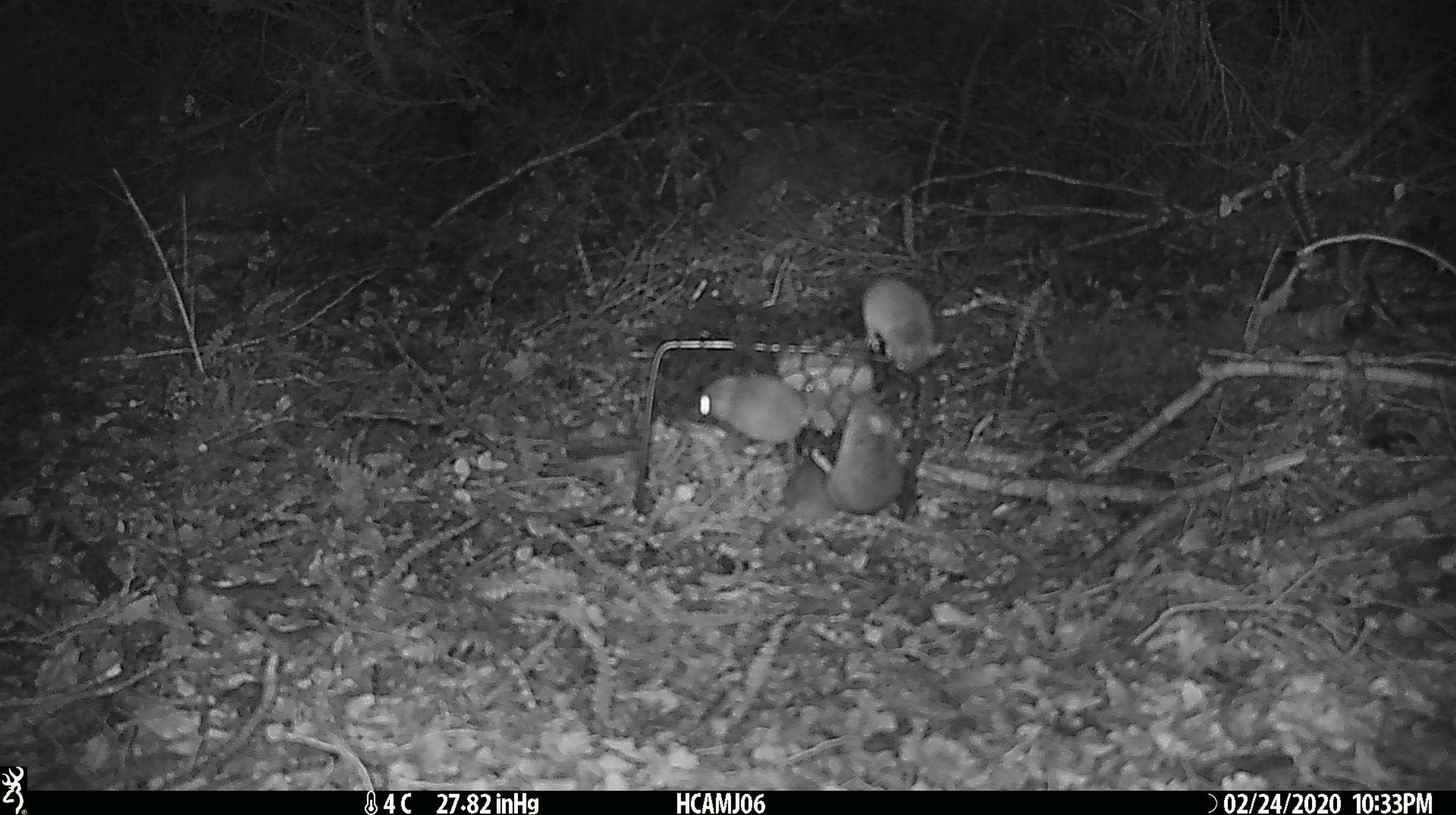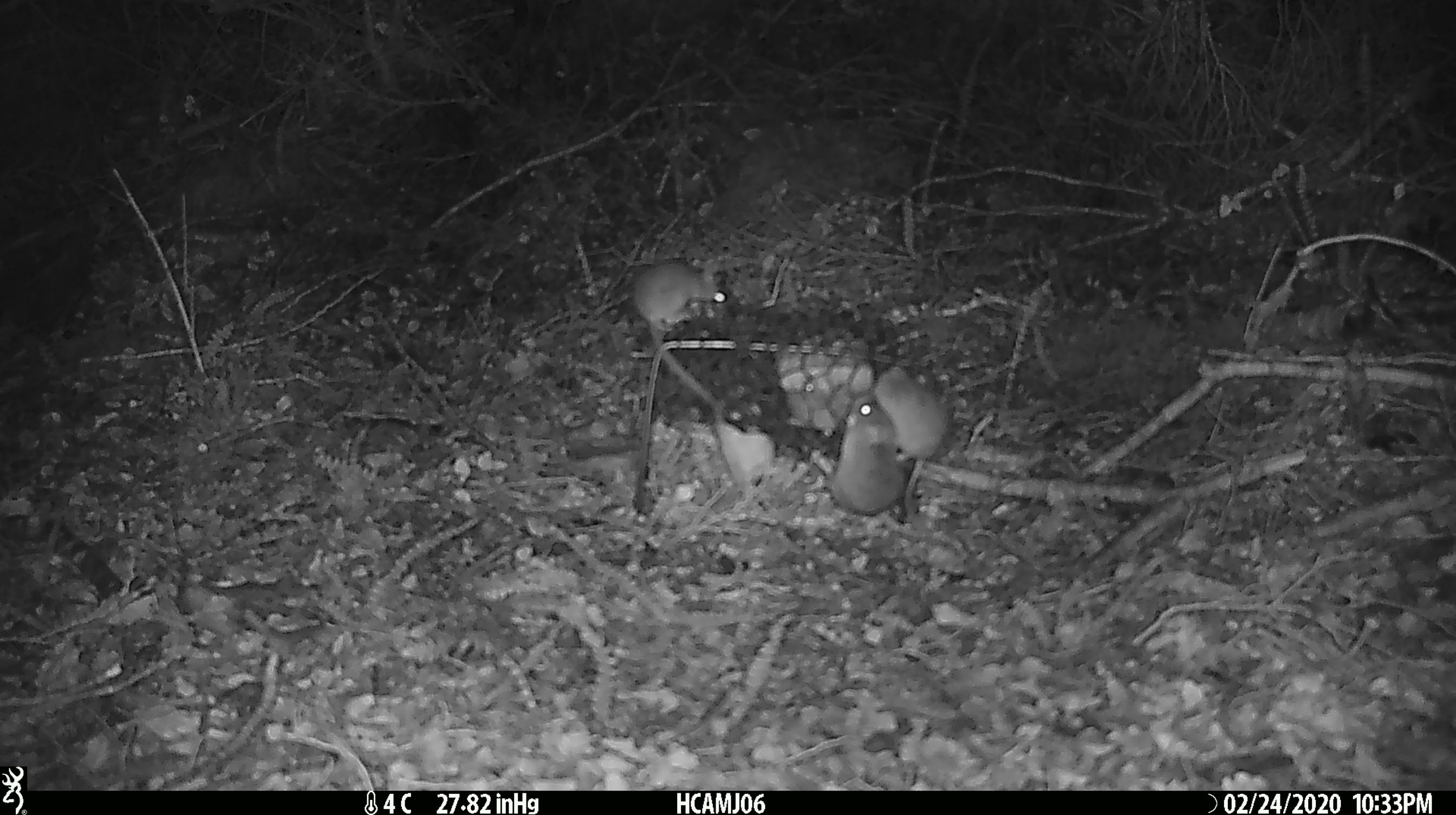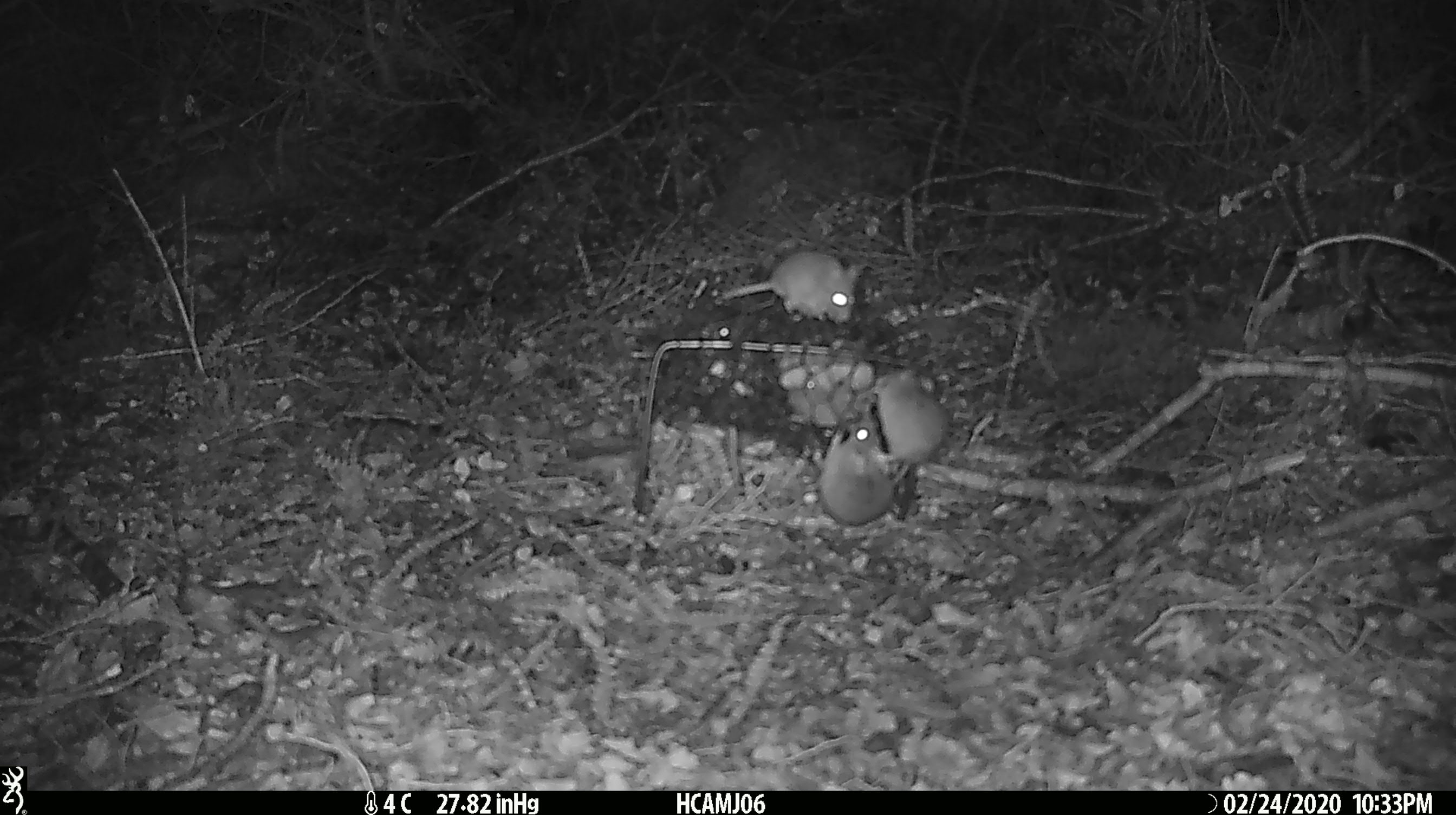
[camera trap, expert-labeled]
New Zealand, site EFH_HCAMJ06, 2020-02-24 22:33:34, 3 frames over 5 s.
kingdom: Animalia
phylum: Chordata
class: Mammalia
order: Rodentia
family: Muridae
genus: Mus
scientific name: Mus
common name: mouse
Mouse (Mus).